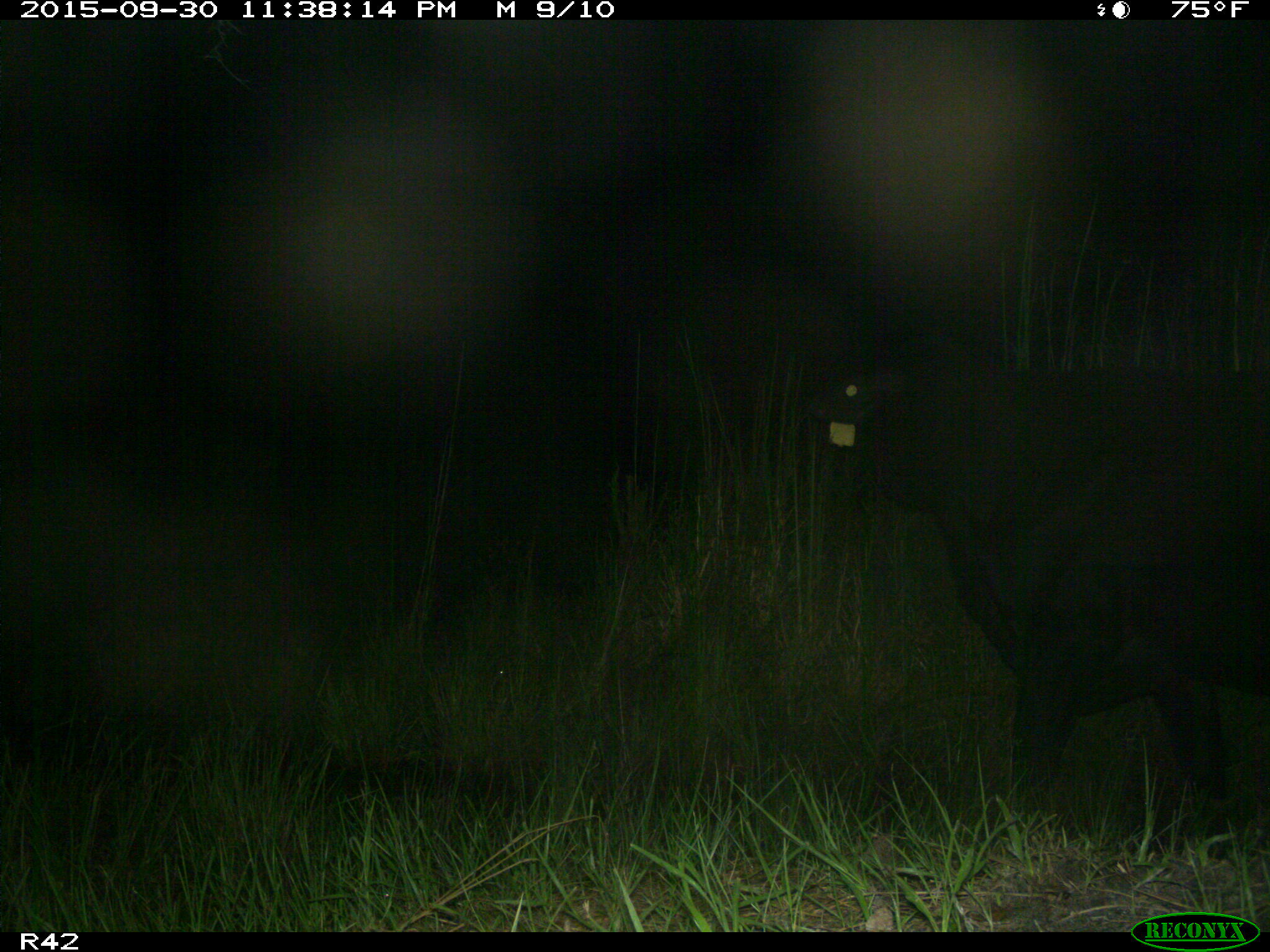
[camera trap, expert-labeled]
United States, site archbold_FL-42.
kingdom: Animalia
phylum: Chordata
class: Mammalia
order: Artiodactyla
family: Bovidae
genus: Bos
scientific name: Bos taurus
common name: domestic cow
Bos taurus (domestic cow).